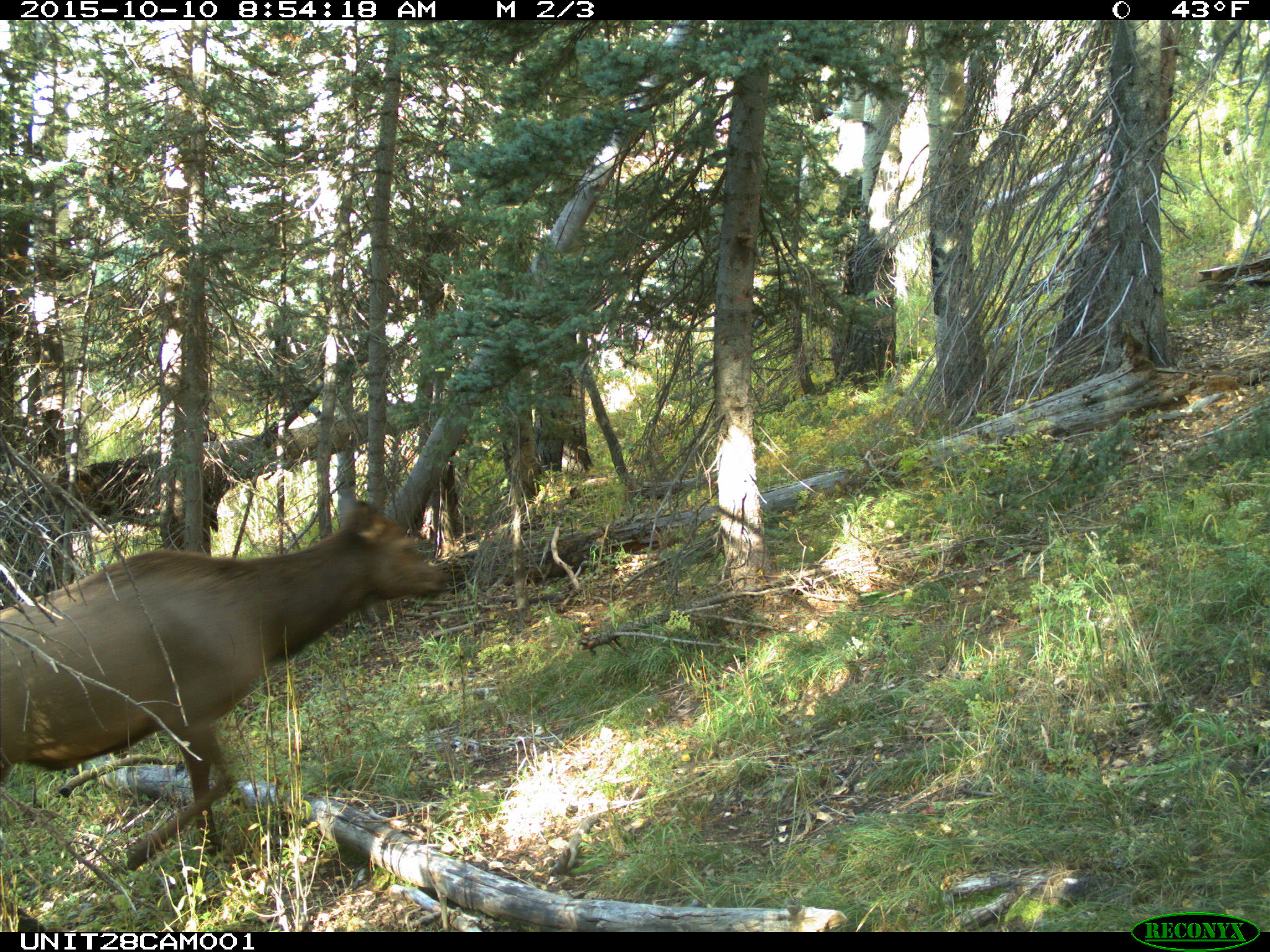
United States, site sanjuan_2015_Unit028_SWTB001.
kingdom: Animalia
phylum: Chordata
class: Mammalia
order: Artiodactyla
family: Cervidae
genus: Cervus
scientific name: Cervus elaphus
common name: red deer